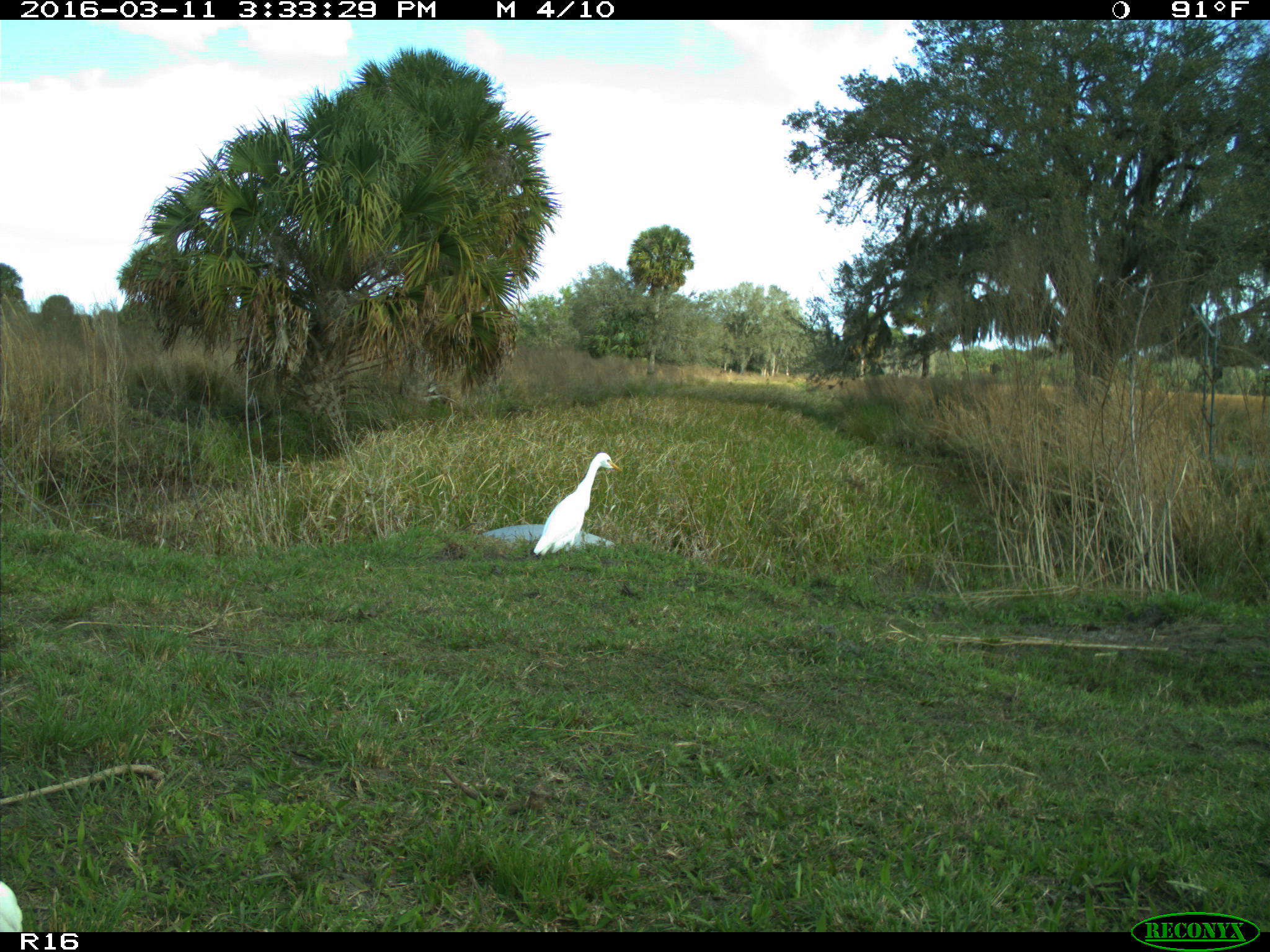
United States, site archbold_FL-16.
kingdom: Animalia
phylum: Chordata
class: Aves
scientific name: Aves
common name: birds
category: unidentified bird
Unidentified bird (birds) (Aves).